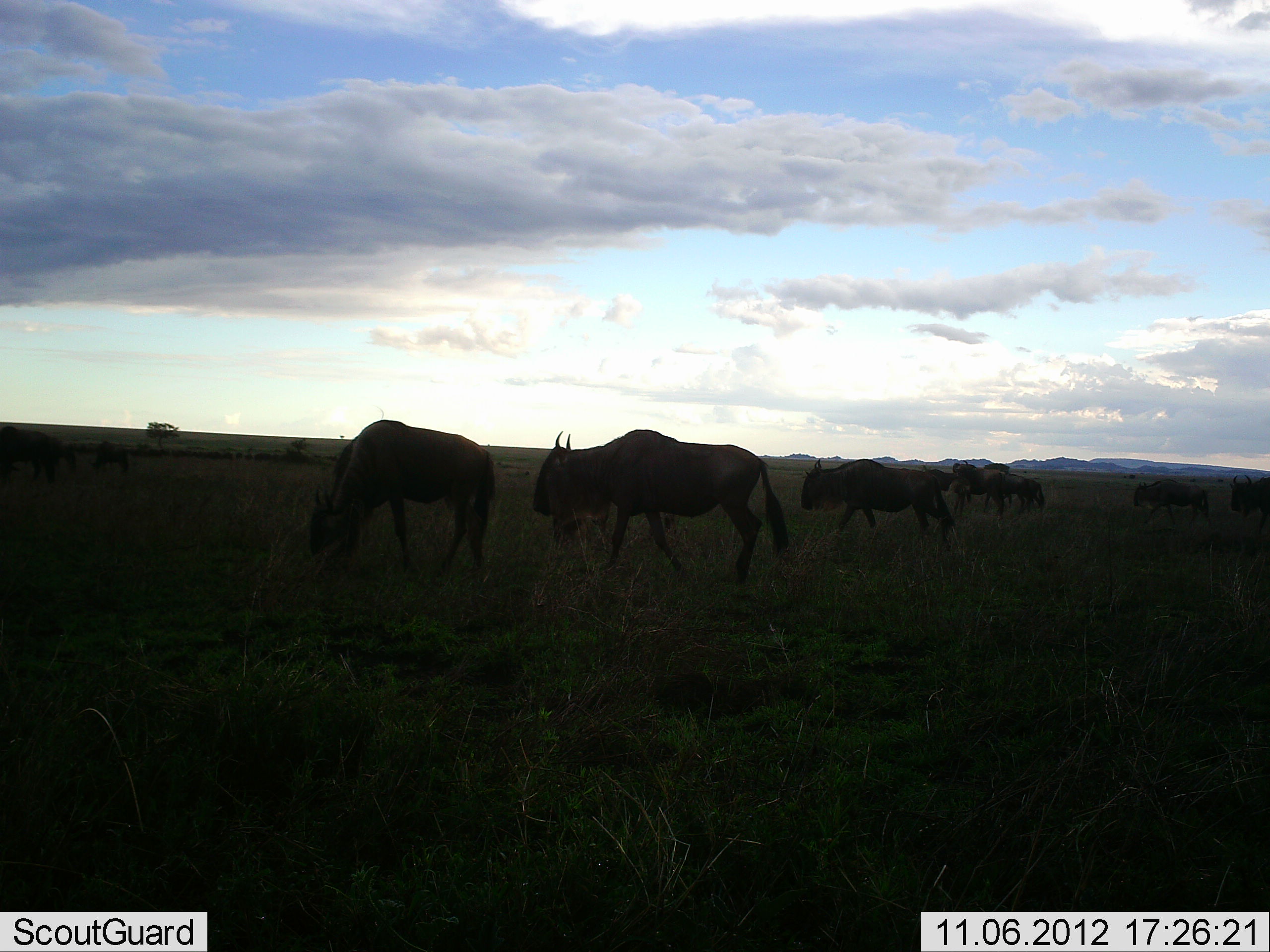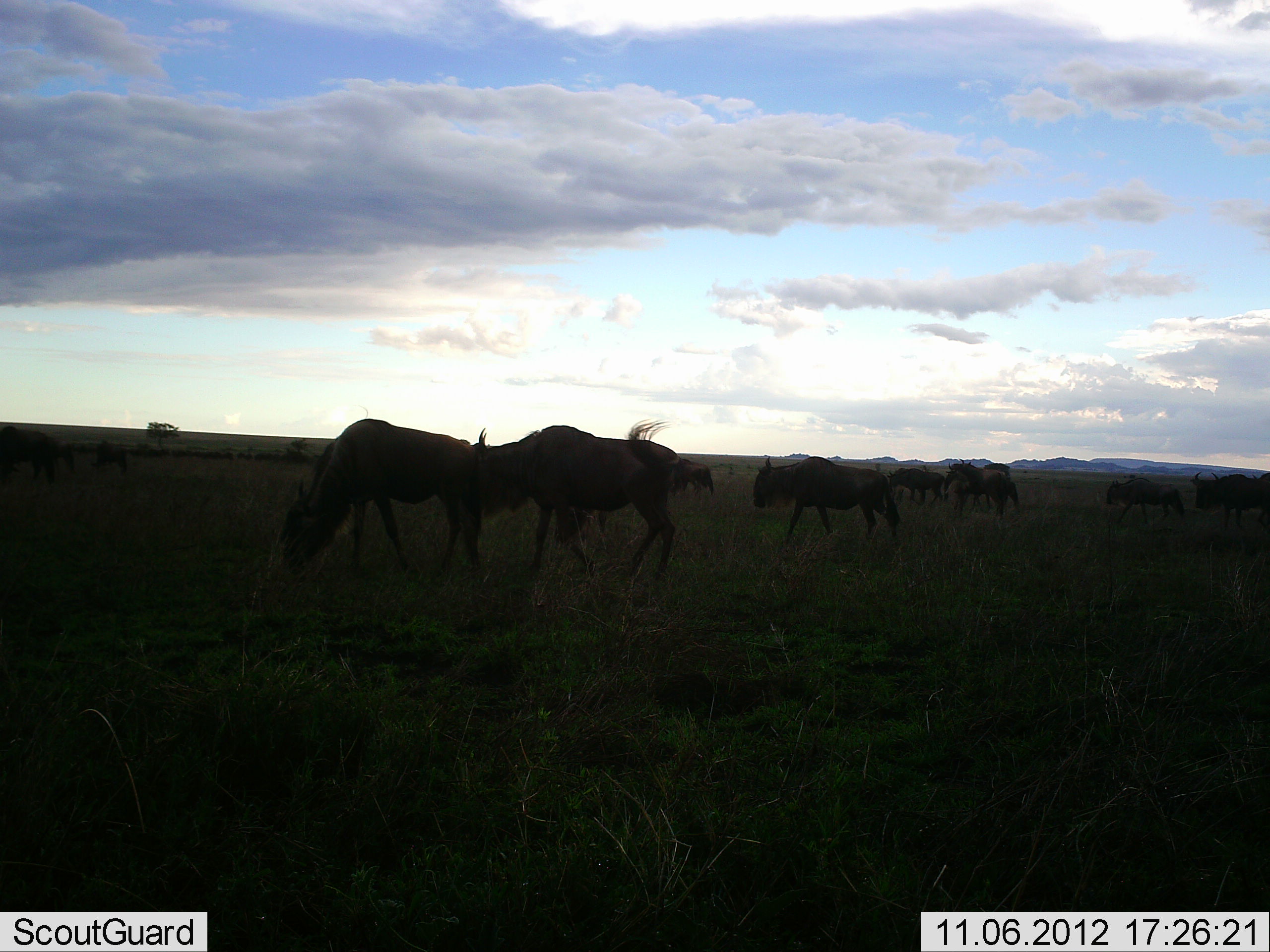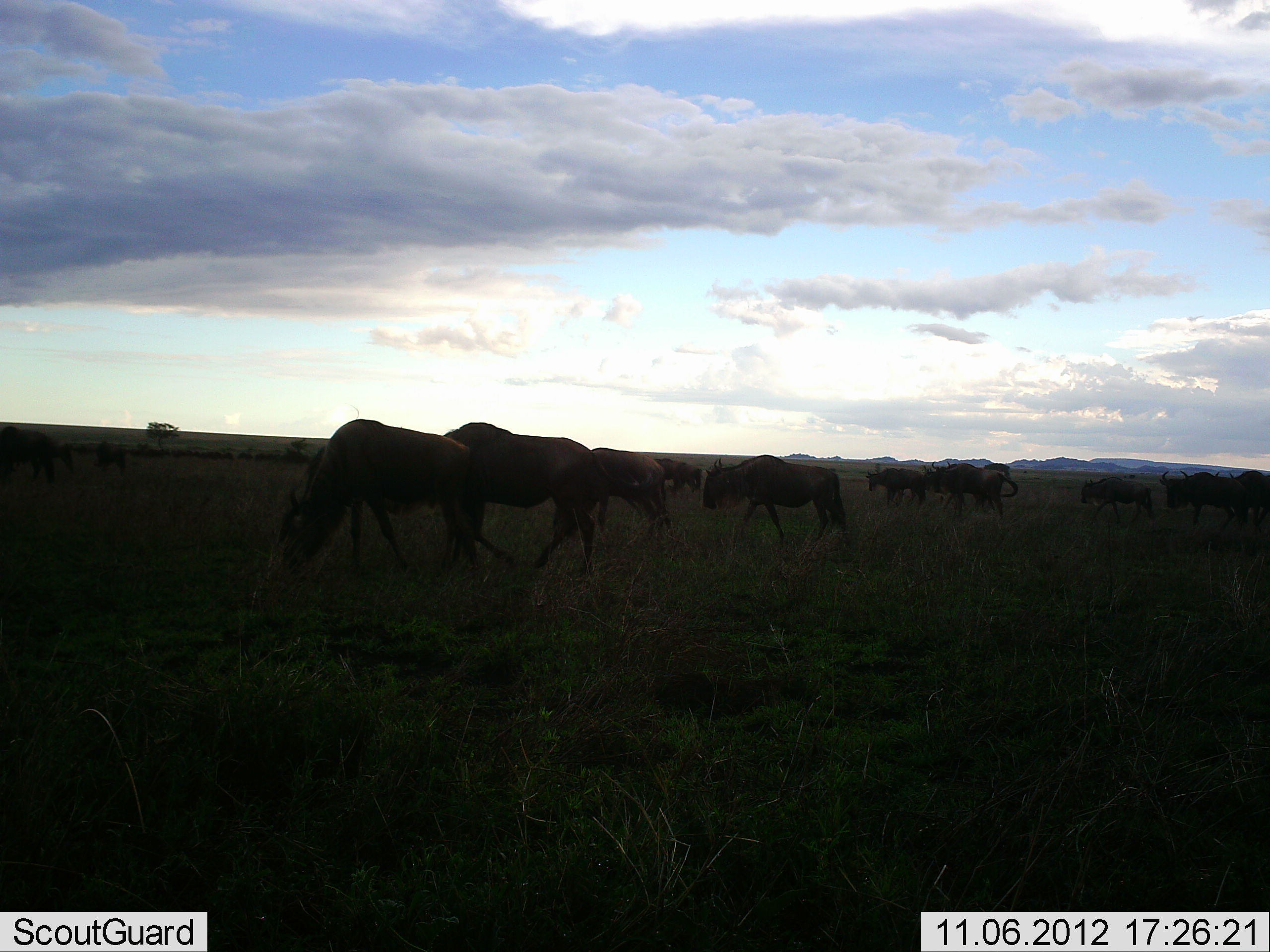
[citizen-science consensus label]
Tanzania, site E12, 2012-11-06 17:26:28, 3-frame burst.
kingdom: Animalia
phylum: Chordata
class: Mammalia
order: Artiodactyla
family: Bovidae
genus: Connochaetes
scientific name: Connochaetes taurinus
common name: blue wildebeest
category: wildebeest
Wildebeest (blue wildebeest) (Connochaetes taurinus), count 11-50. Behavior (volunteer vote fractions): standing 30%, resting 0%, moving 100%, interacting 0%. Young present (vote fraction): 0%. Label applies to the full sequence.